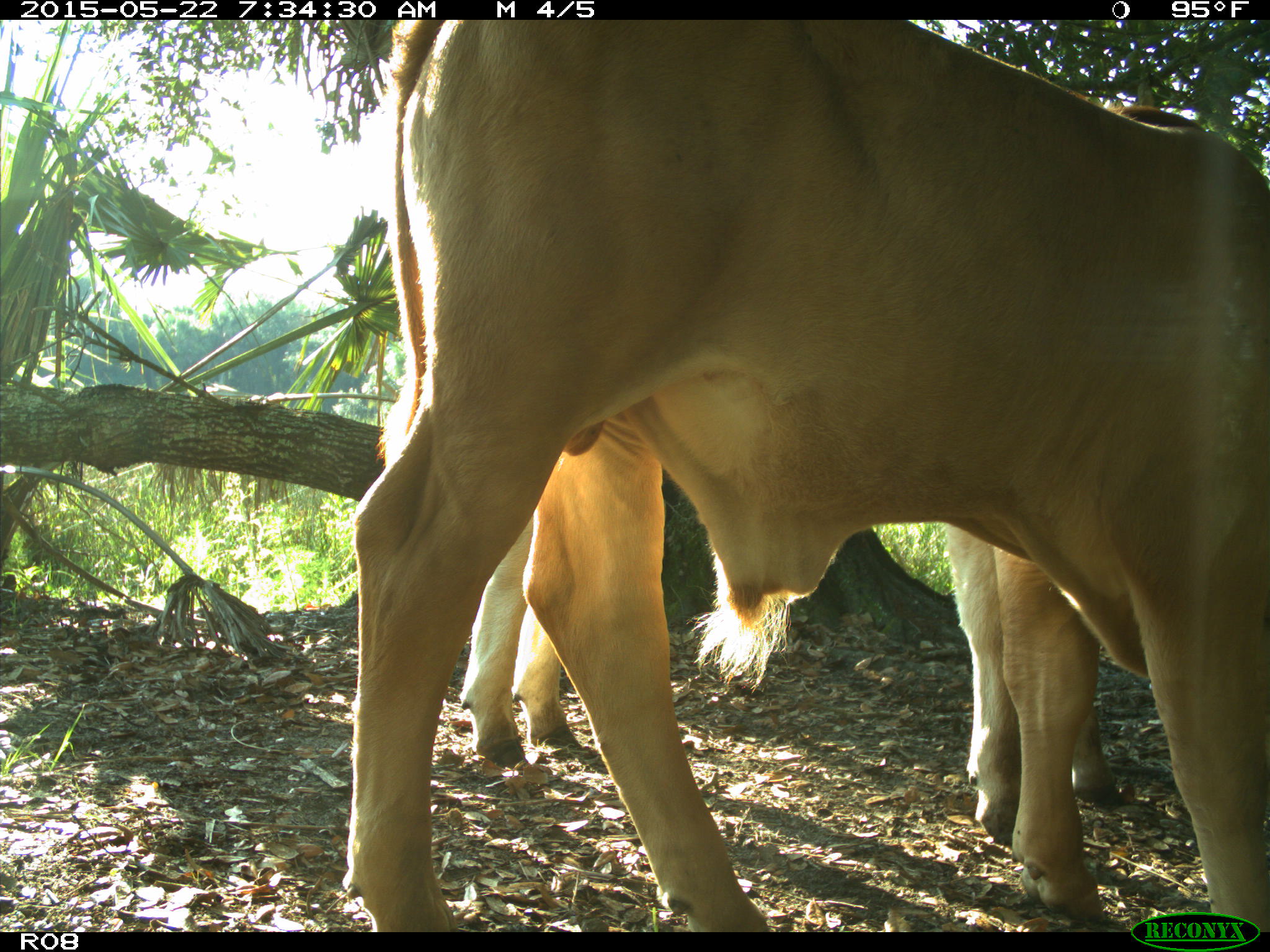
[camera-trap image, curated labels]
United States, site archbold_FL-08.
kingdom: Animalia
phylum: Chordata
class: Mammalia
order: Artiodactyla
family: Bovidae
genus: Bos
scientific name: Bos taurus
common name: domestic cow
Bos taurus (domestic cow).